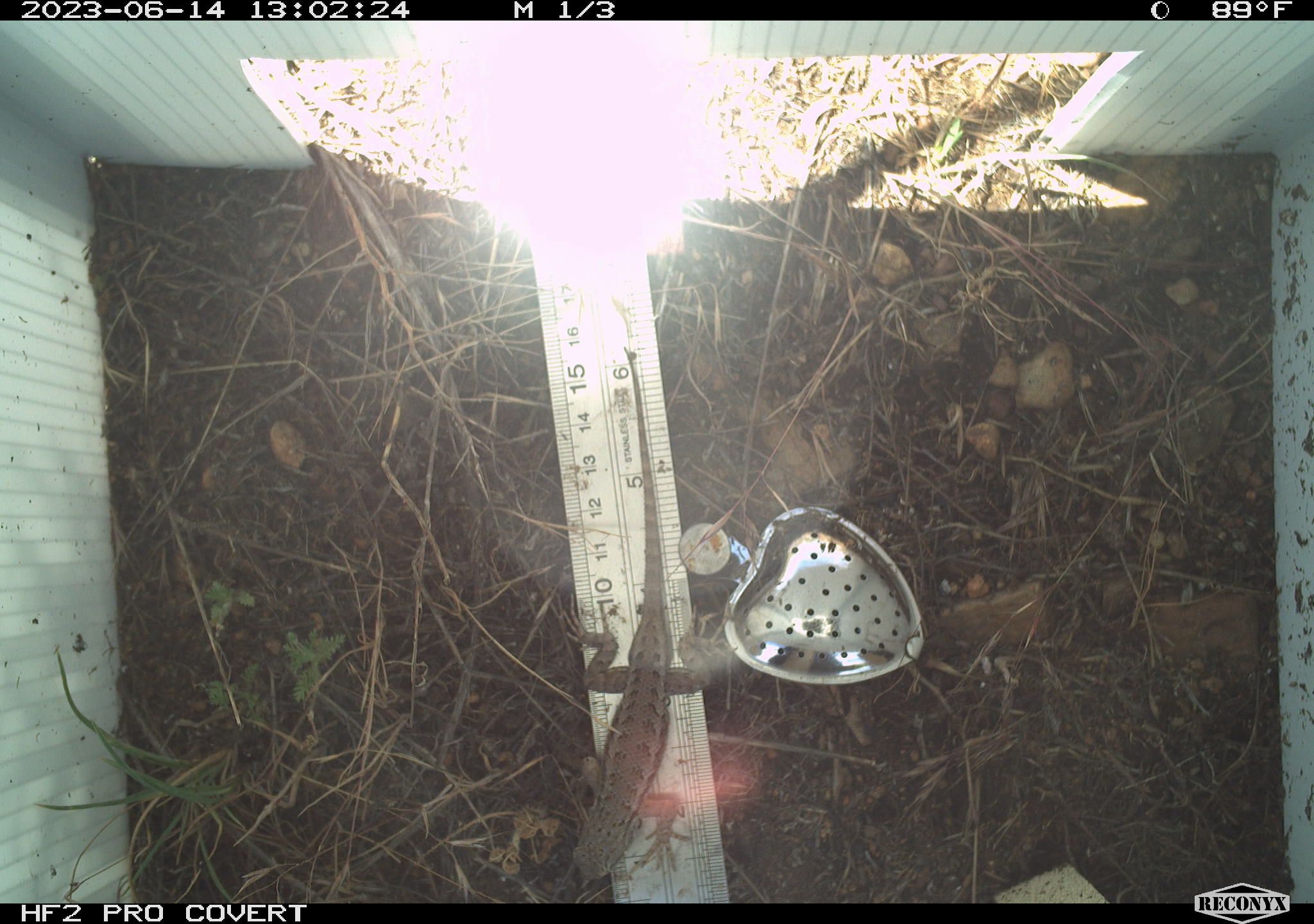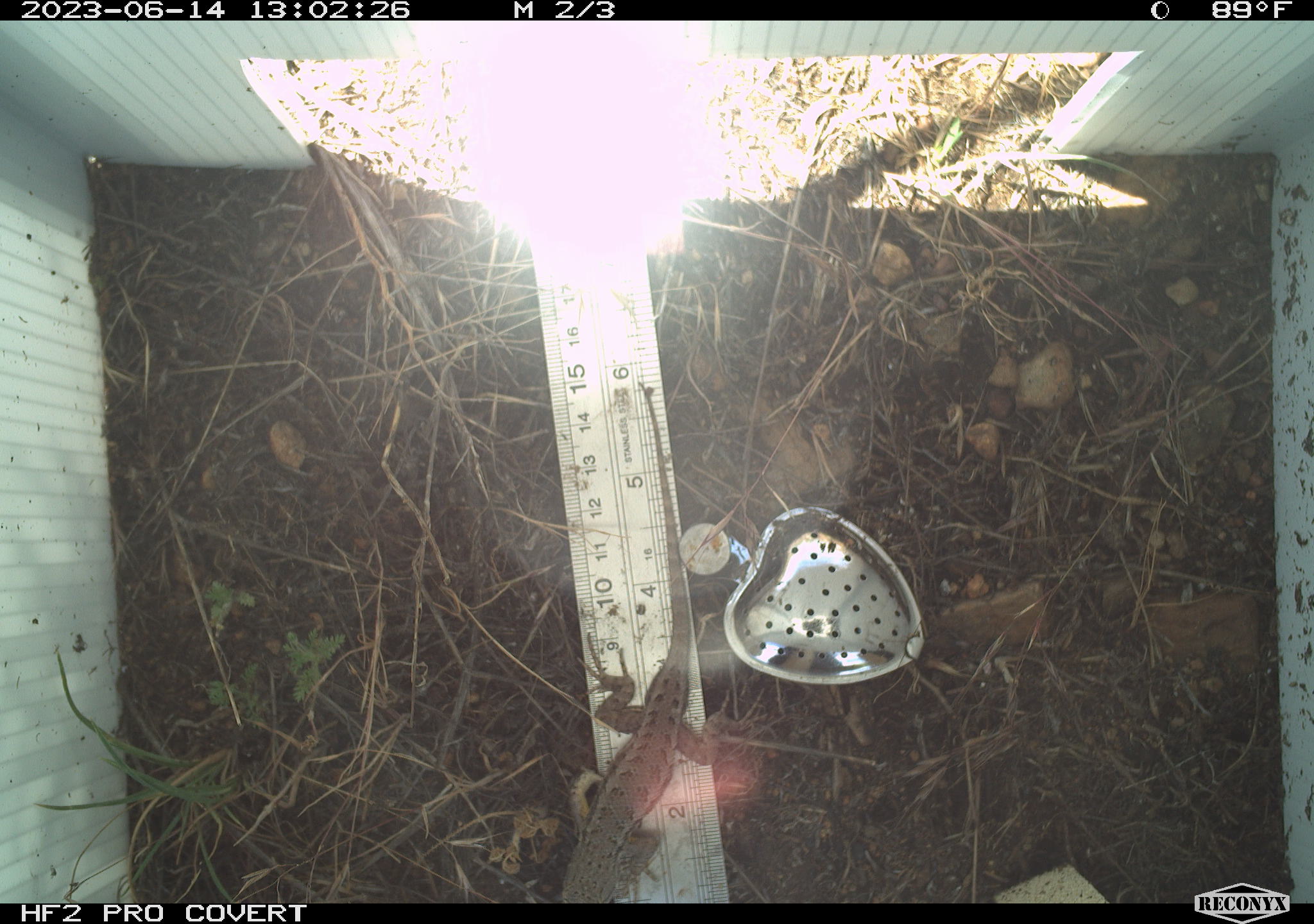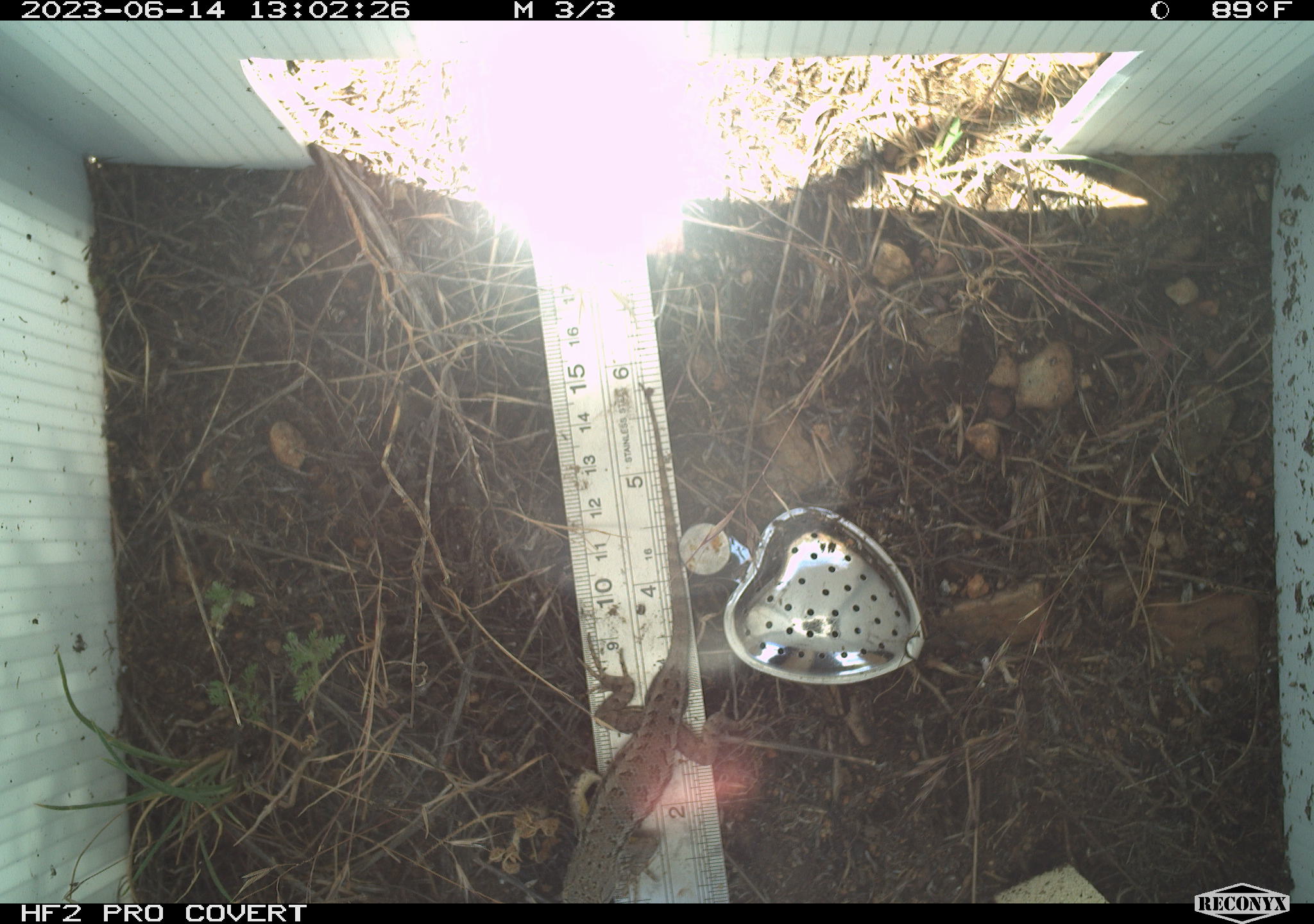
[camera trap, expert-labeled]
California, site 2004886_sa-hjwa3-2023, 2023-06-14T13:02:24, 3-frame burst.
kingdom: Animalia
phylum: Chordata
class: Reptilia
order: Squamata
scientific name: Squamata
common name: lizards and snakes